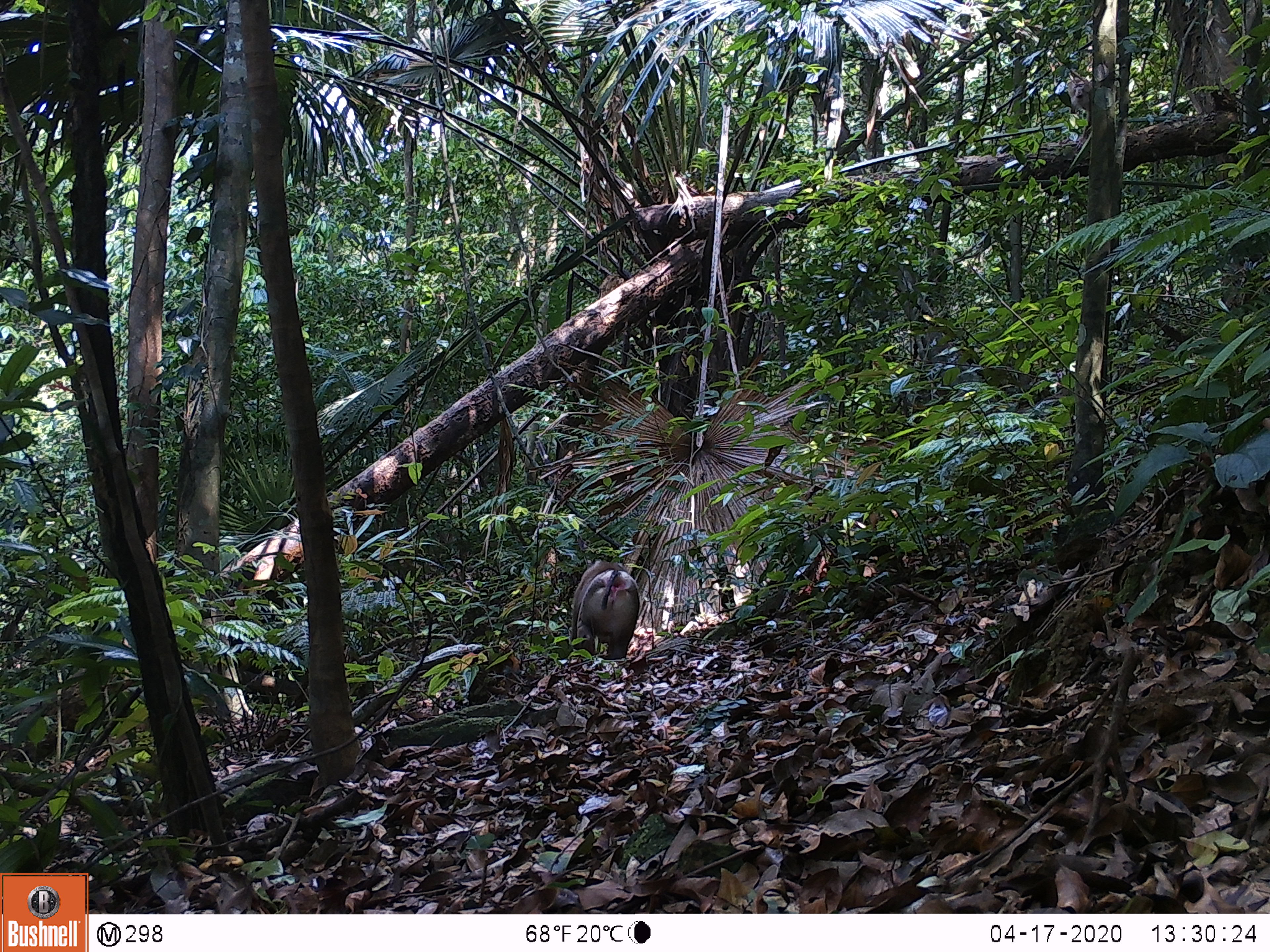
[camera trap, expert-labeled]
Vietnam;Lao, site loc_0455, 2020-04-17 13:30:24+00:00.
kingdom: Animalia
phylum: Chordata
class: Mammalia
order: Primates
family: Cercopithecidae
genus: Macaca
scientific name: Macaca nemestrina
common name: pig-tailed macaque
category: pig tailed macaque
Pig tailed macaque (pig-tailed macaque) (Macaca nemestrina). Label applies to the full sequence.